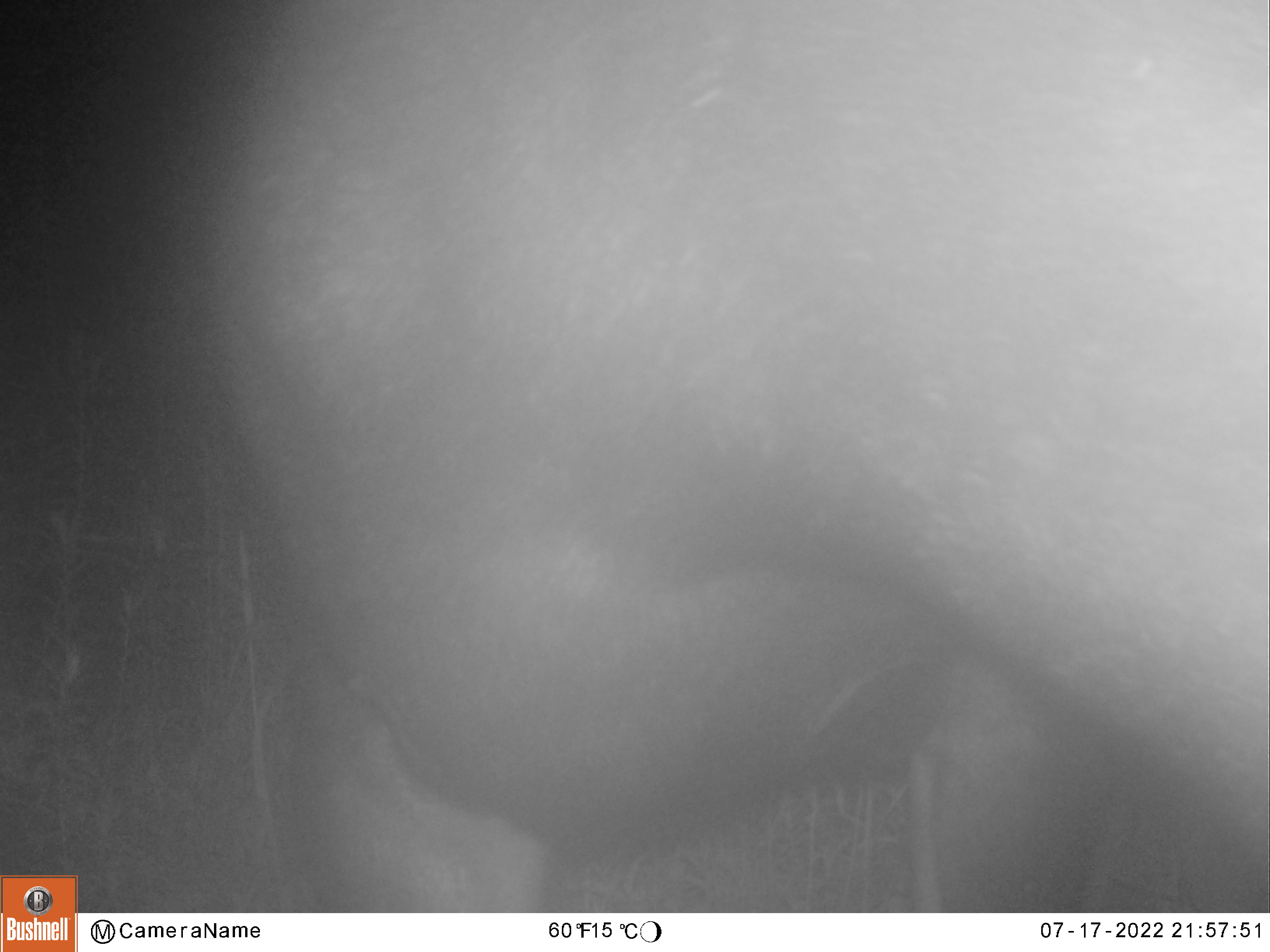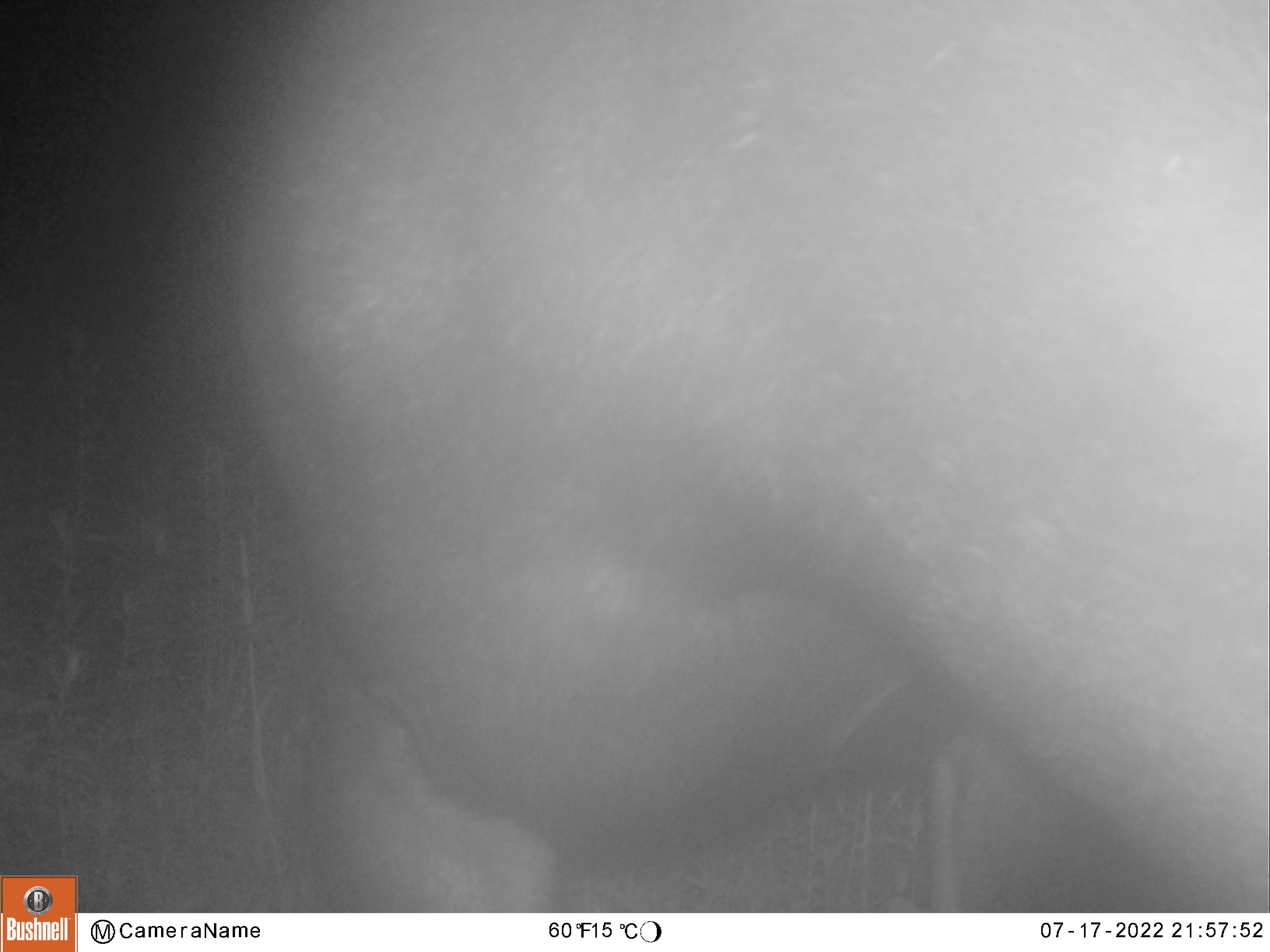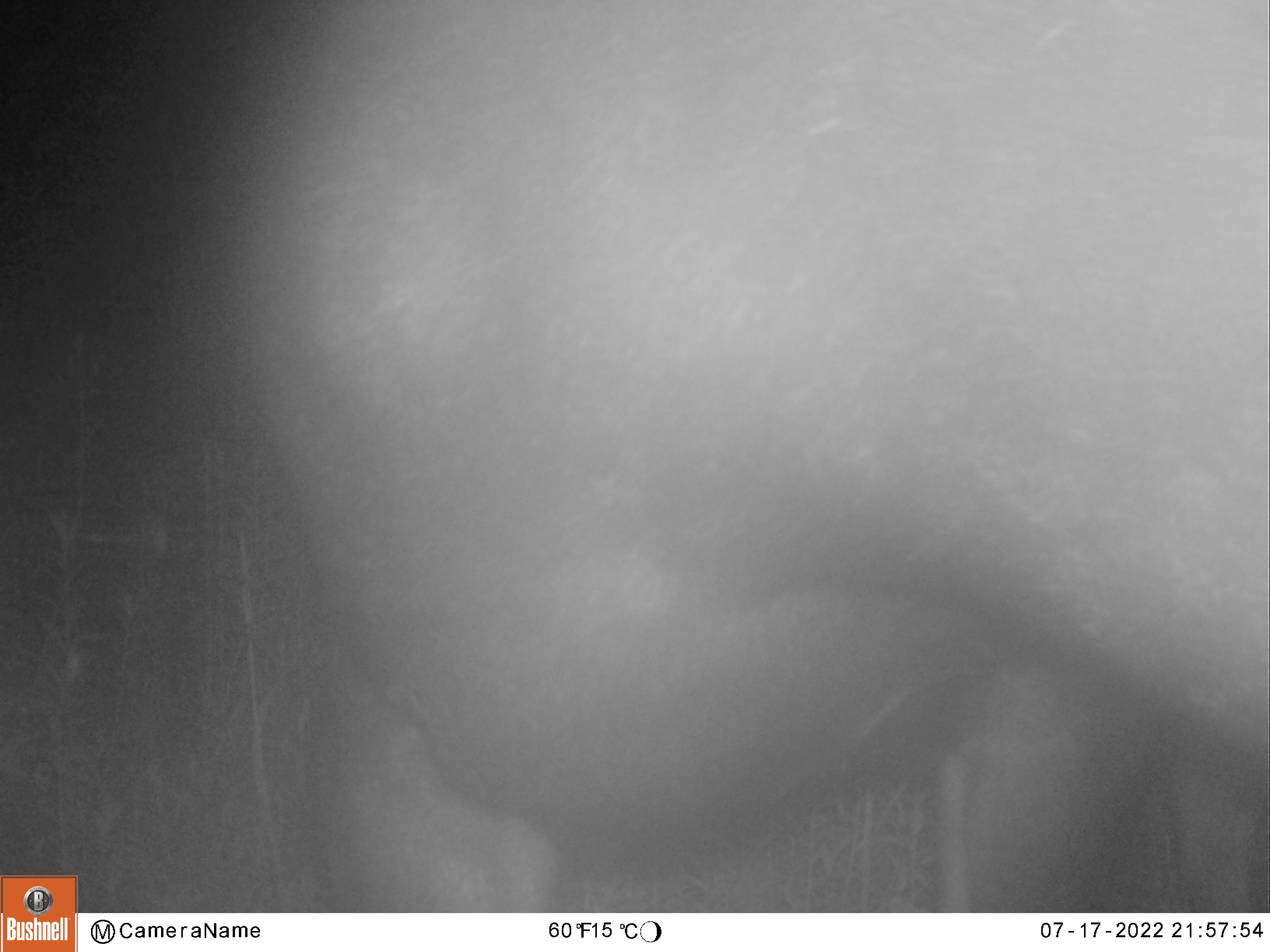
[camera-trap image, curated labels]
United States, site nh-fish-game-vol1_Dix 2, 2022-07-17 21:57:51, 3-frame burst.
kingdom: Animalia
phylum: Chordata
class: Mammalia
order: Artiodactyla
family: Cervidae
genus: Alces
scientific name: Alces alces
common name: moose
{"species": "moose (Alces alces)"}